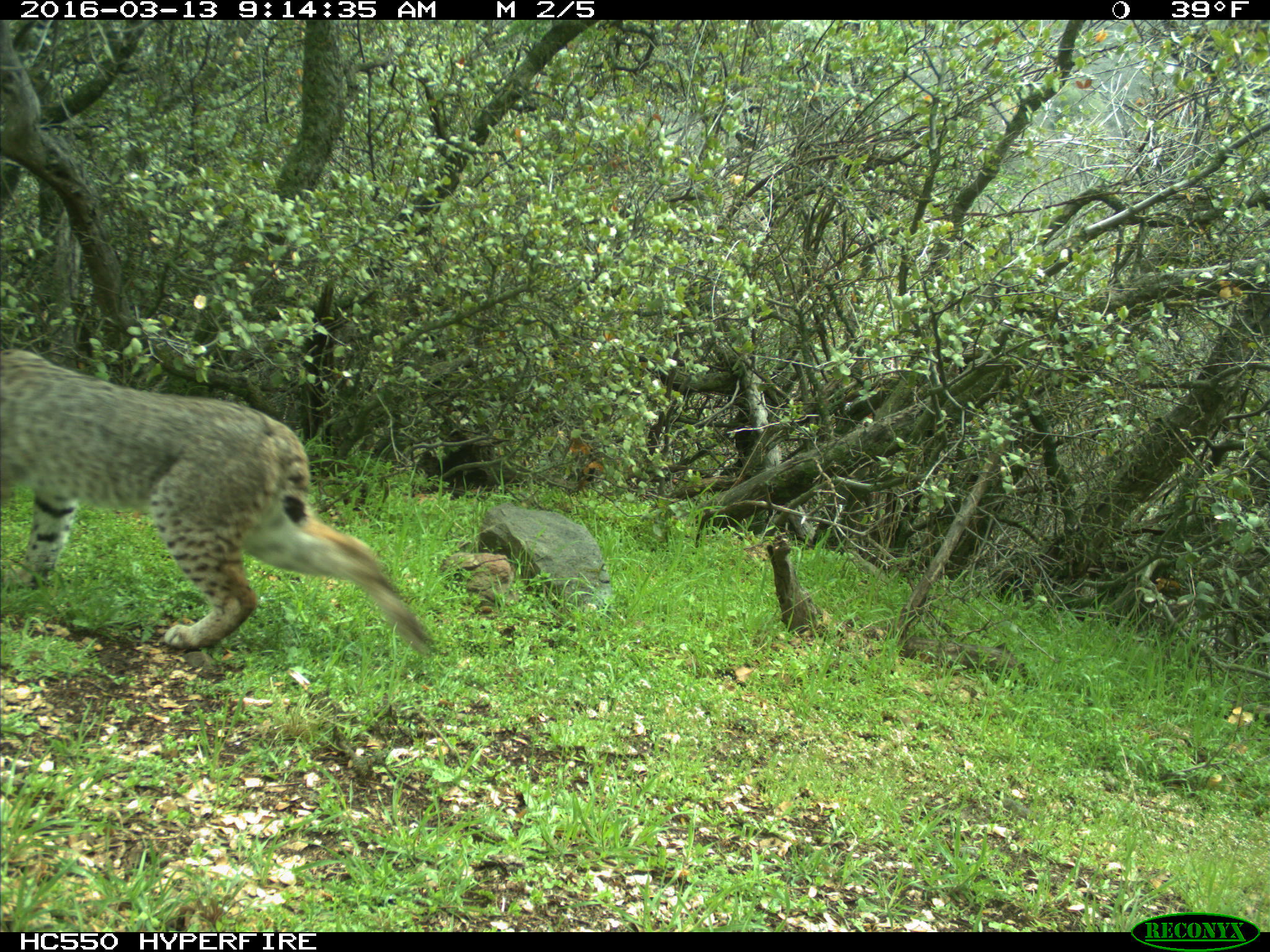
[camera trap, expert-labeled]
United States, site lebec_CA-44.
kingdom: Animalia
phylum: Chordata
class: Mammalia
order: Carnivora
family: Felidae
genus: Lynx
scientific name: Lynx rufus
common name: bobcat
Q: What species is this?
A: Lynx rufus (bobcat).